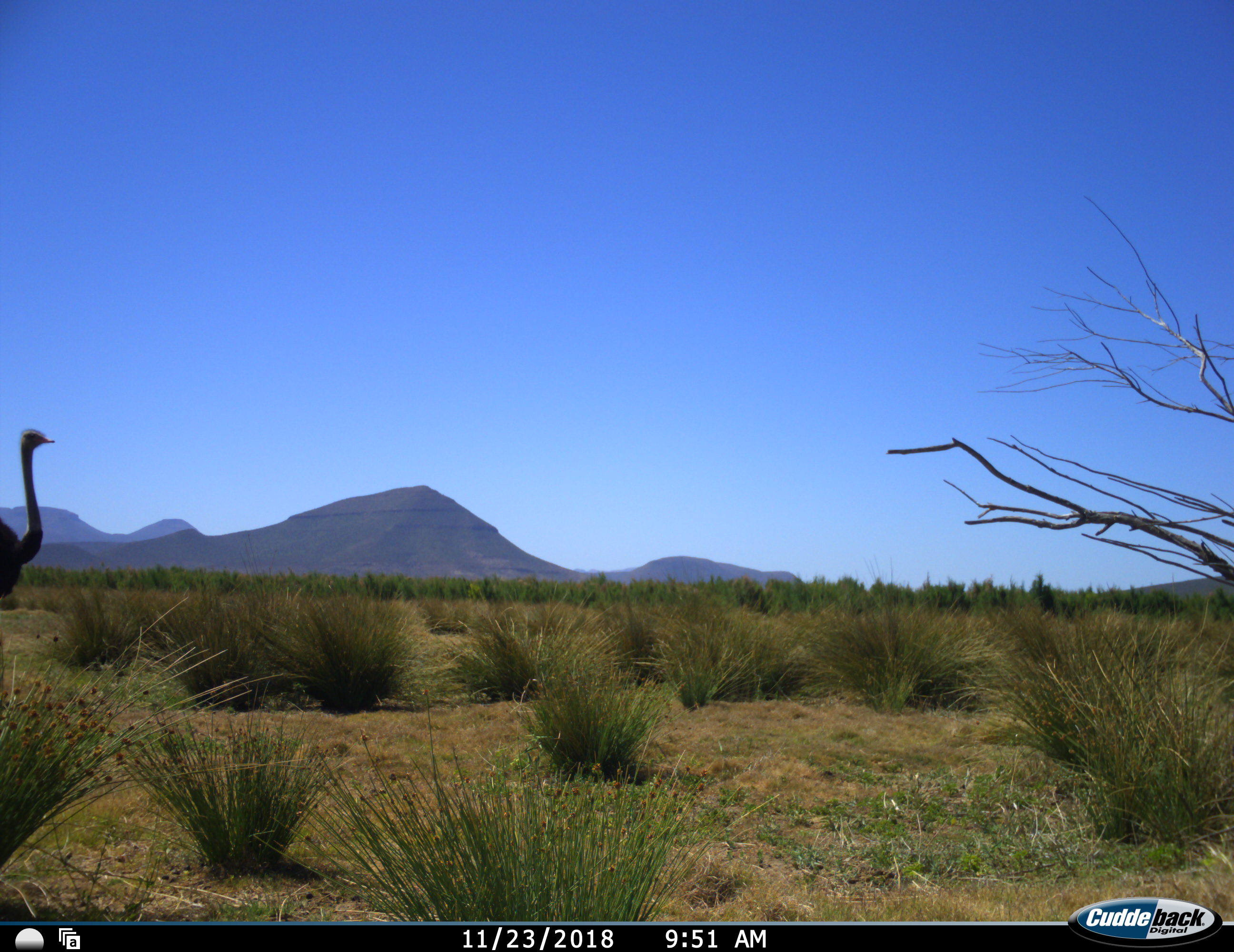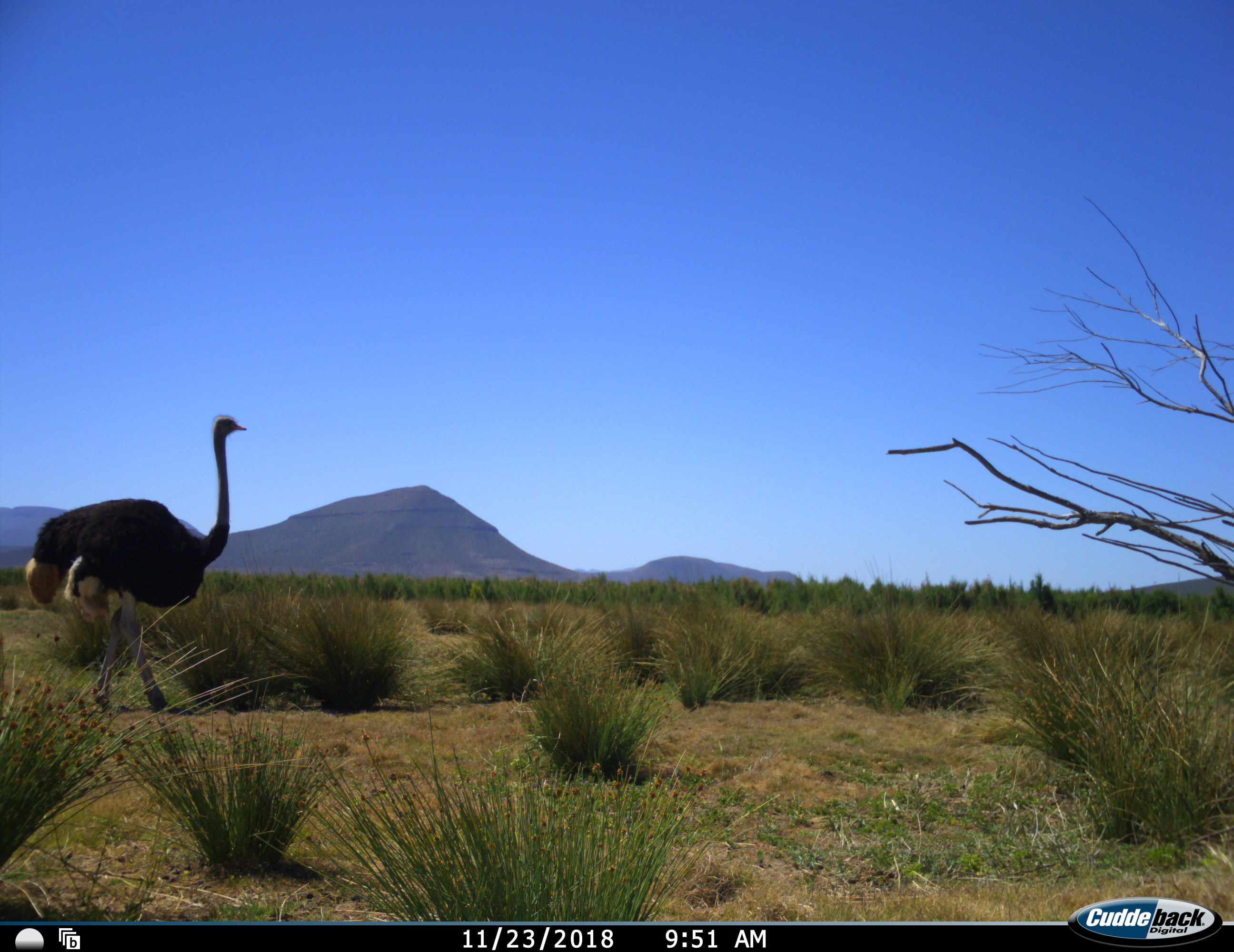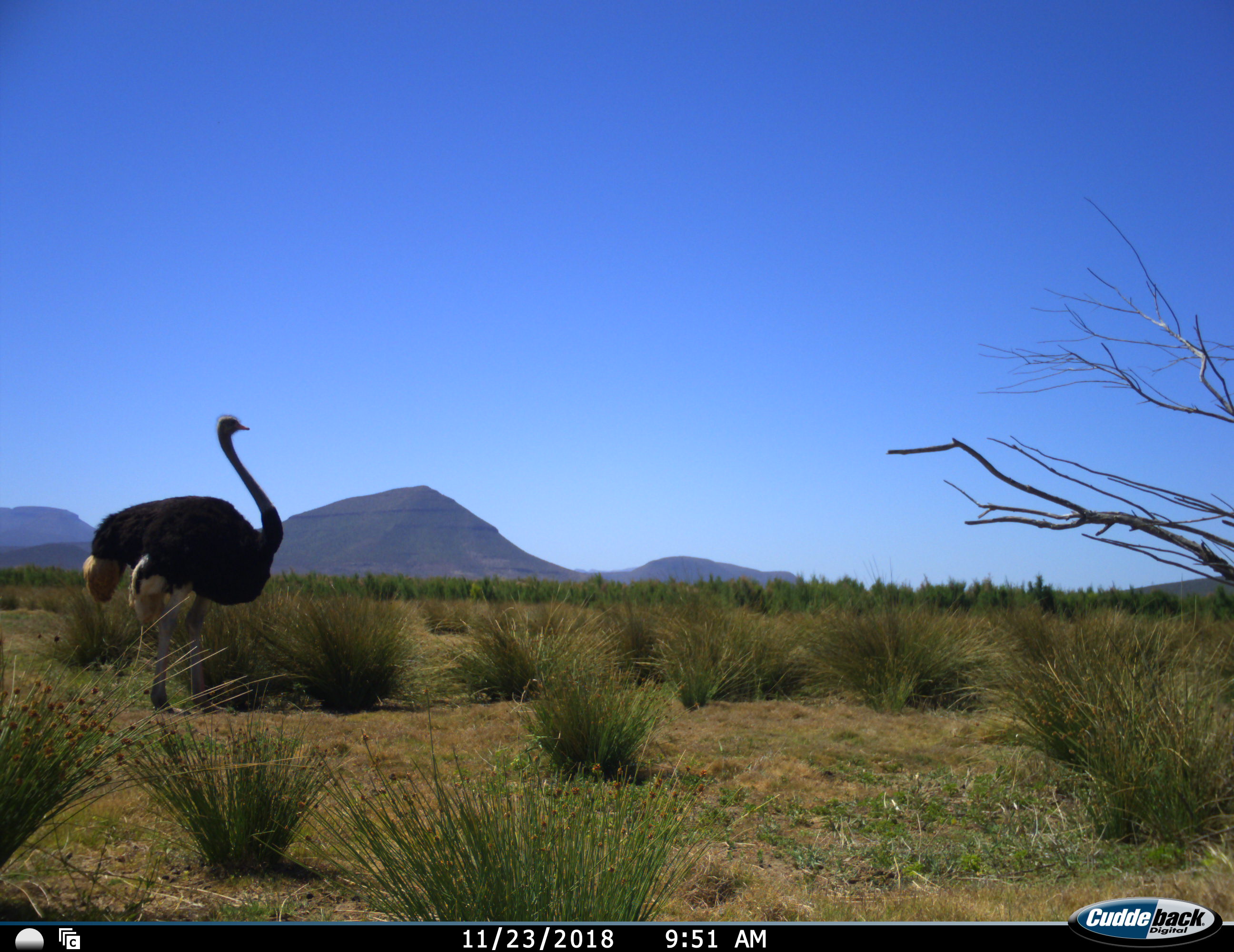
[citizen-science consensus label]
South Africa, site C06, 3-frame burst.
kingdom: Animalia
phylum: Chordata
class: Aves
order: Struthioniformes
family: Struthionidae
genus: Struthio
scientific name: Struthio camelus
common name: ostrich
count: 1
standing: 0%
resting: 0%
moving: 100%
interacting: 0%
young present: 0%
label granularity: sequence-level